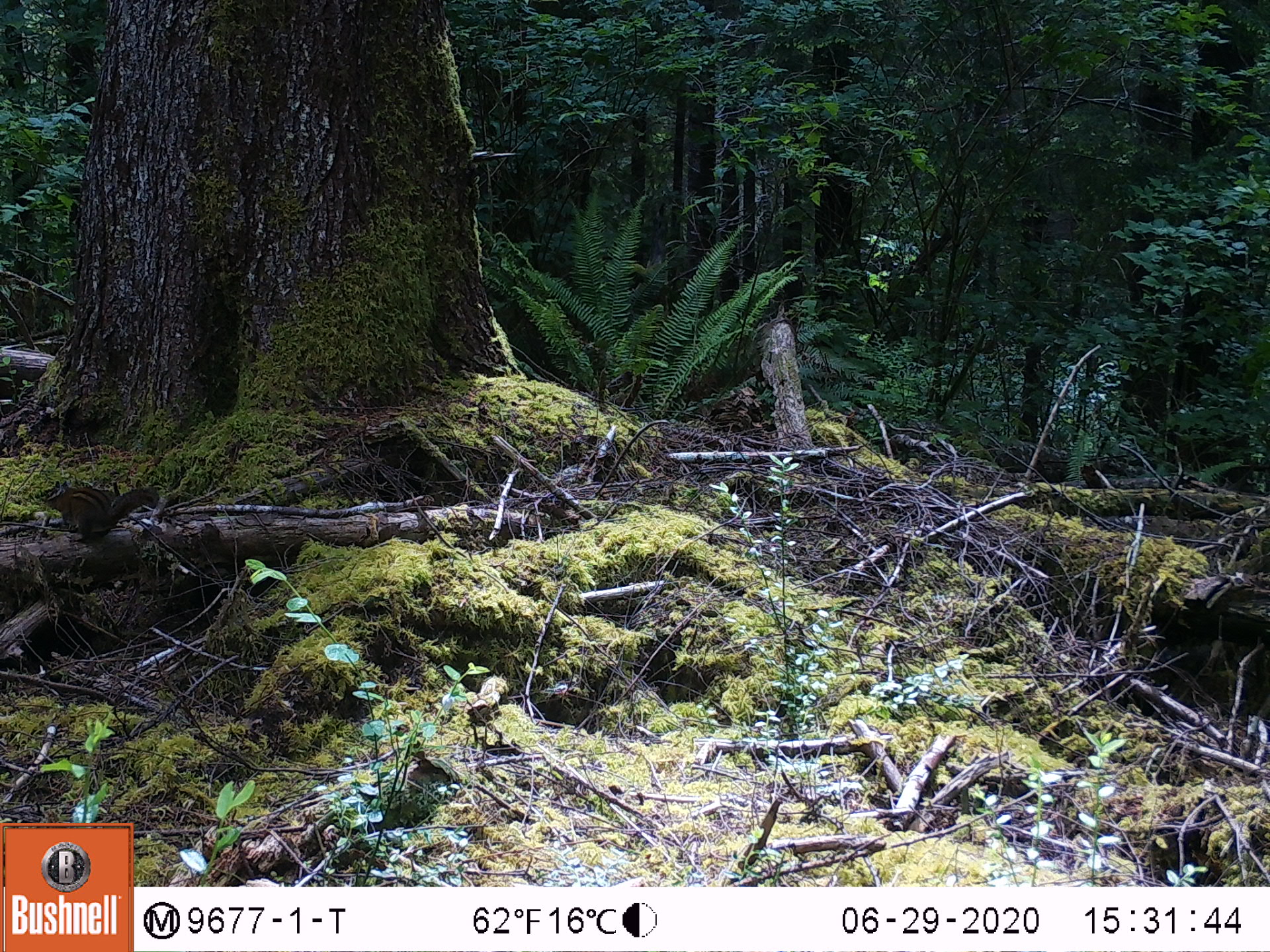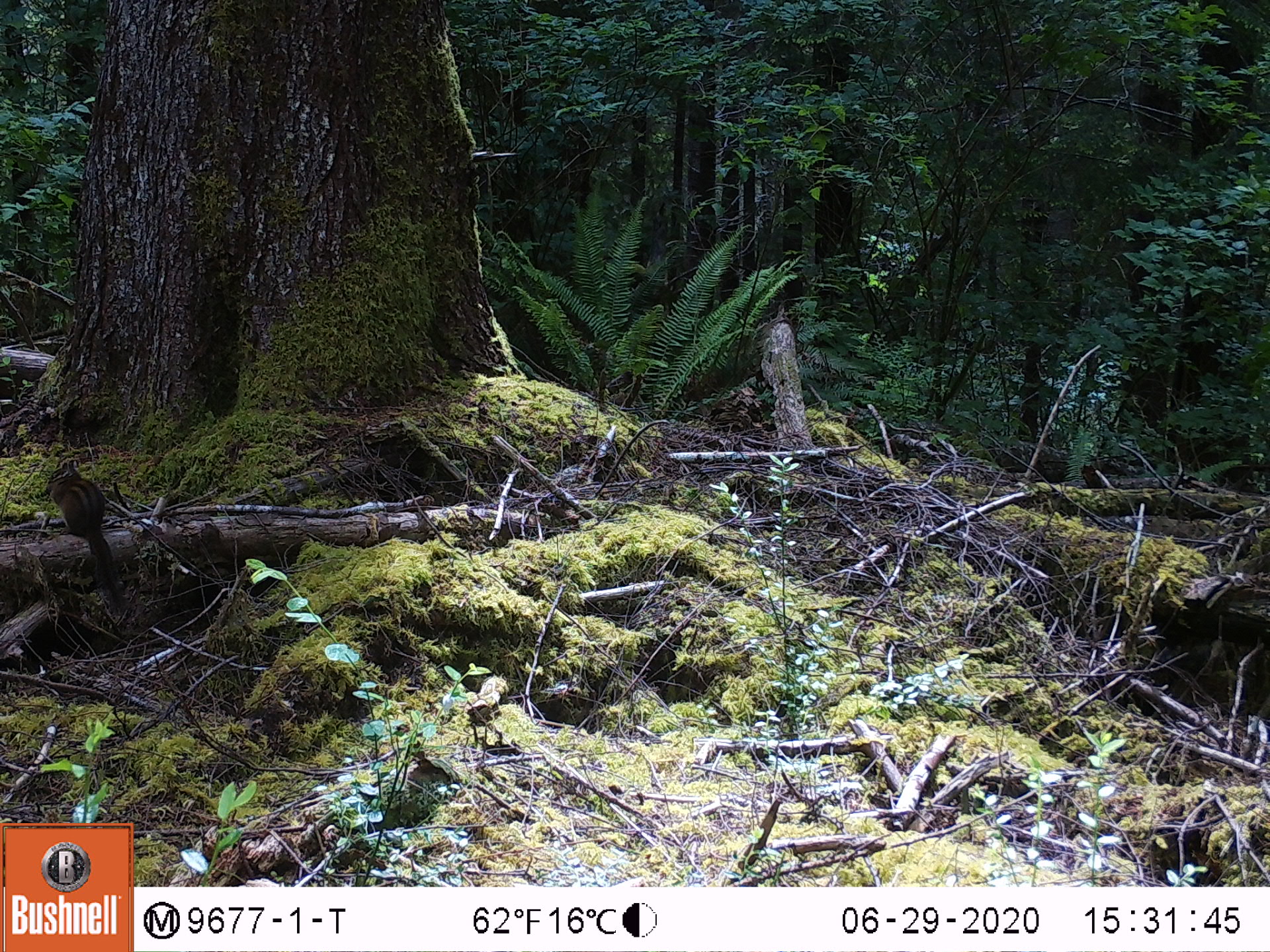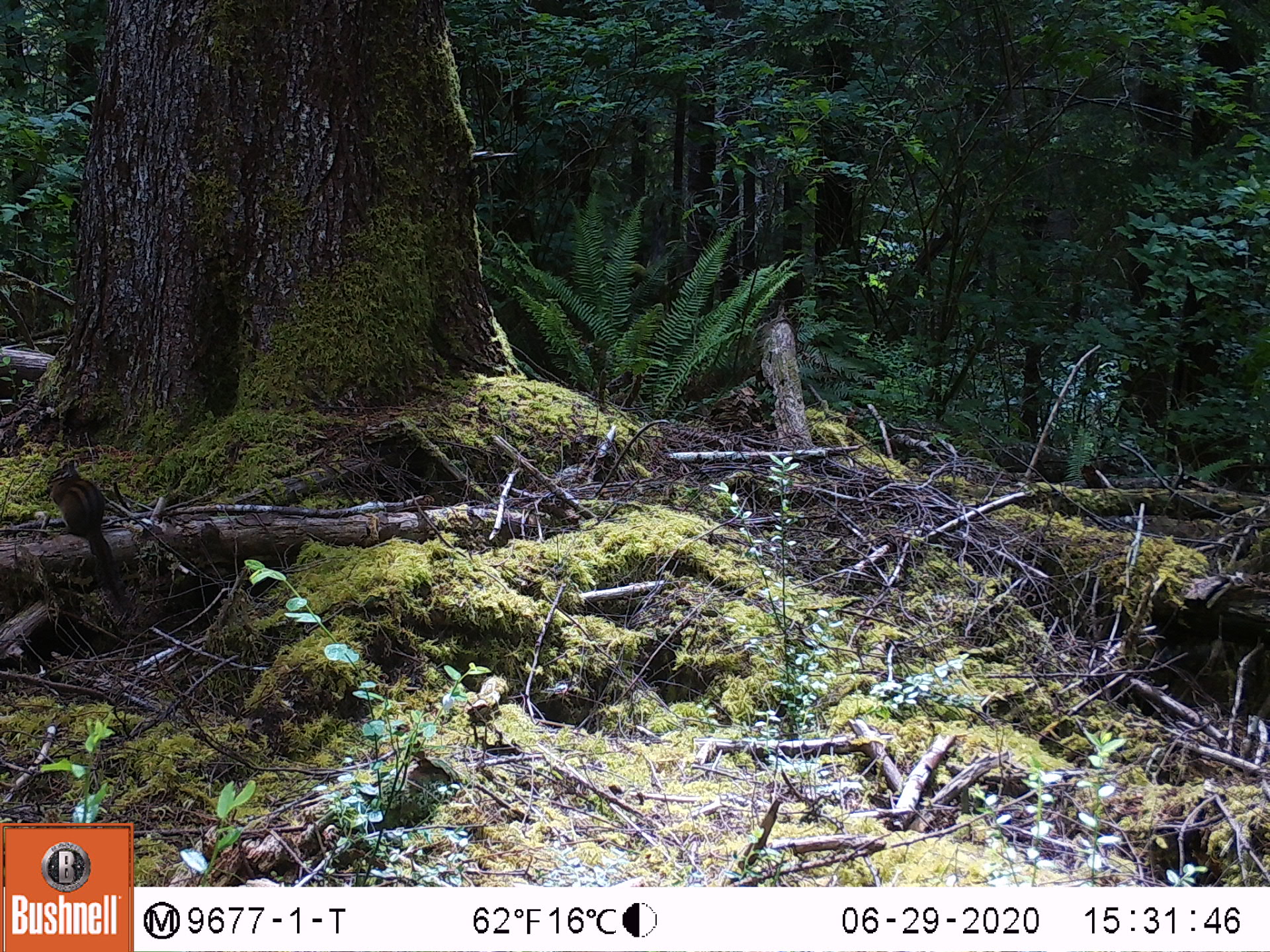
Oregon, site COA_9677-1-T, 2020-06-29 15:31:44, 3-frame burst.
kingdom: Animalia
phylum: Chordata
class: Mammalia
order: Rodentia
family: Sciuridae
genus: Neotamias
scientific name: Neotamias townsendii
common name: townsend's chipmunk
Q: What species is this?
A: Townsend's chipmunk (Neotamias townsendii).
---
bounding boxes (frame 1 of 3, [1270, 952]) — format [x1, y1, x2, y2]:
townsend's chipmunk: [30, 476, 165, 546]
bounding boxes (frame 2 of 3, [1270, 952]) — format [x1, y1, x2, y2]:
townsend's chipmunk: [43, 457, 129, 617]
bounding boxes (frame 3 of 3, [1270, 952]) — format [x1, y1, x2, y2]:
townsend's chipmunk: [42, 455, 131, 619]